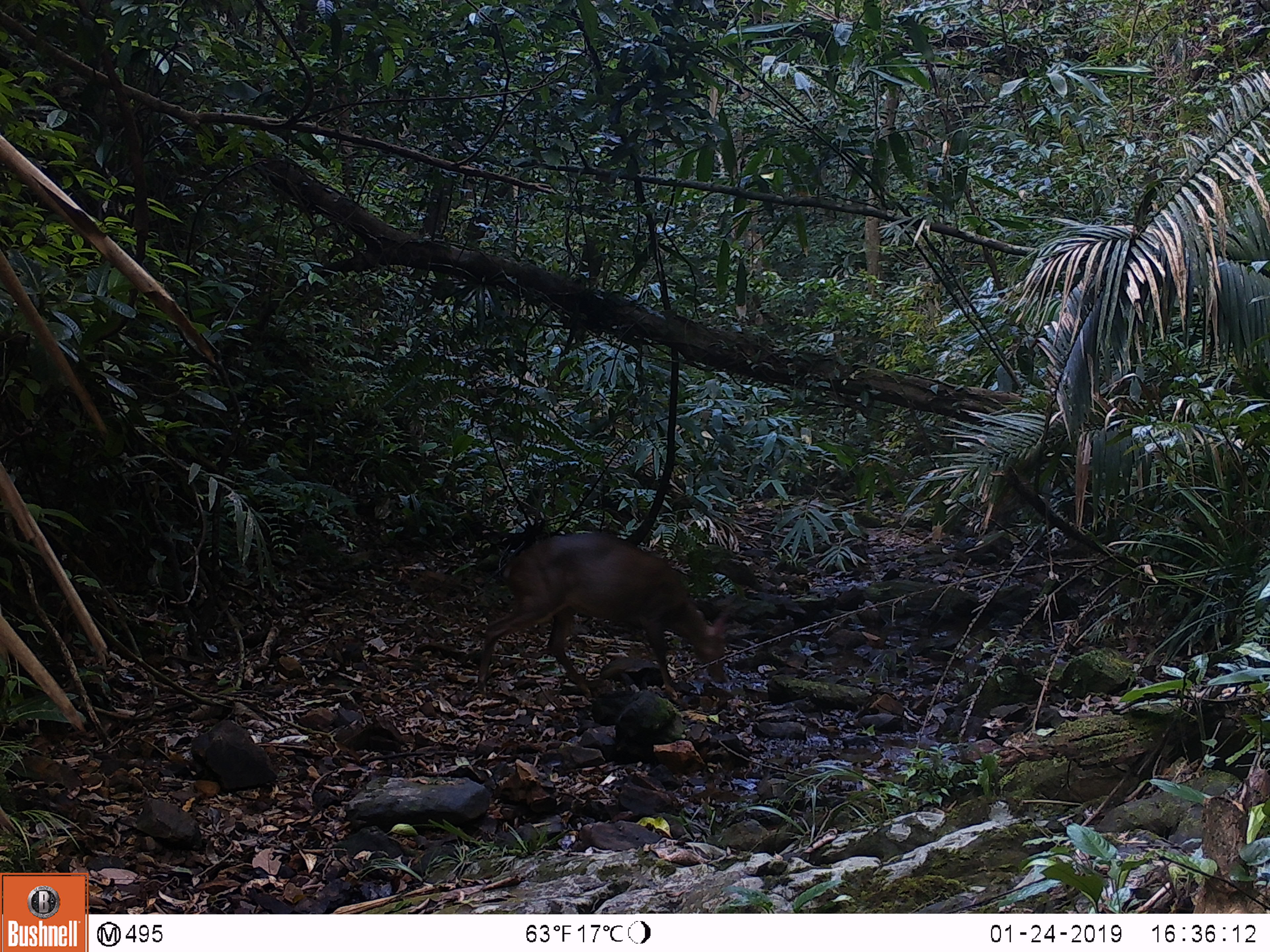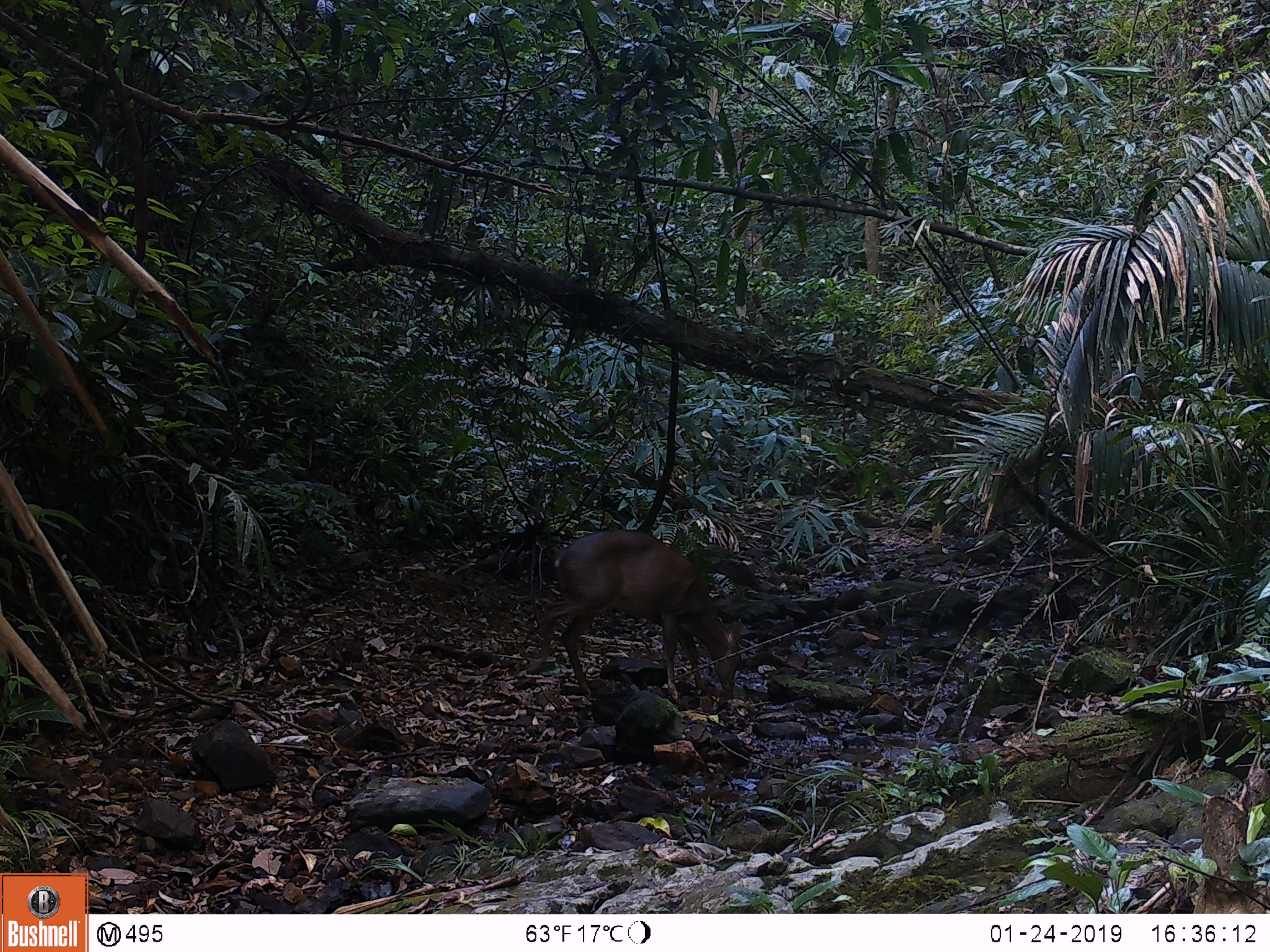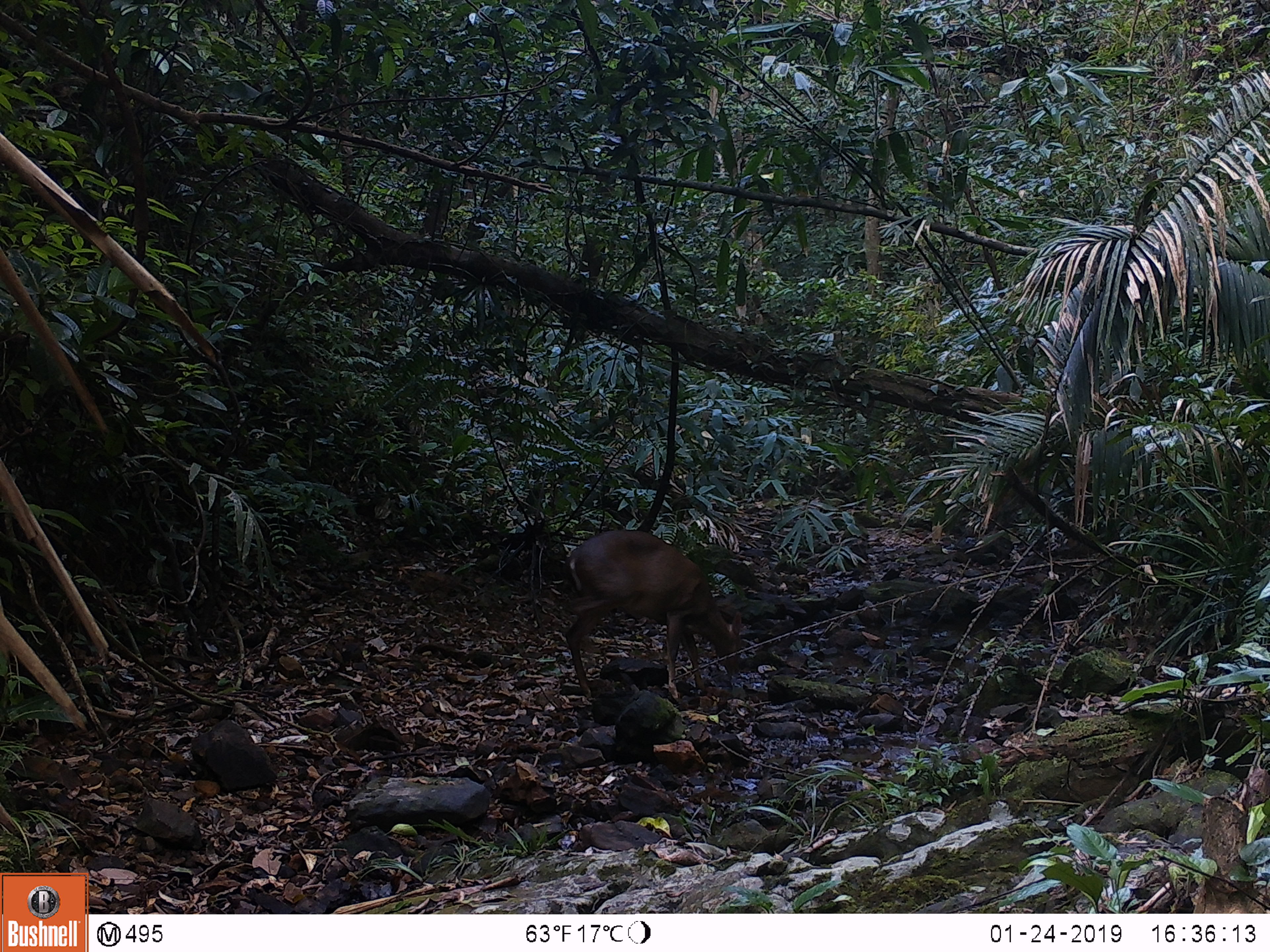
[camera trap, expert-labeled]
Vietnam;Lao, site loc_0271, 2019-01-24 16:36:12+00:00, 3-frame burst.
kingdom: Animalia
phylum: Chordata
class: Mammalia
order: Artiodactyla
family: Cervidae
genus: Muntiacus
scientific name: Muntiacus vuquangensis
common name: large-antlered muntjac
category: large antlered muntjac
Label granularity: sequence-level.